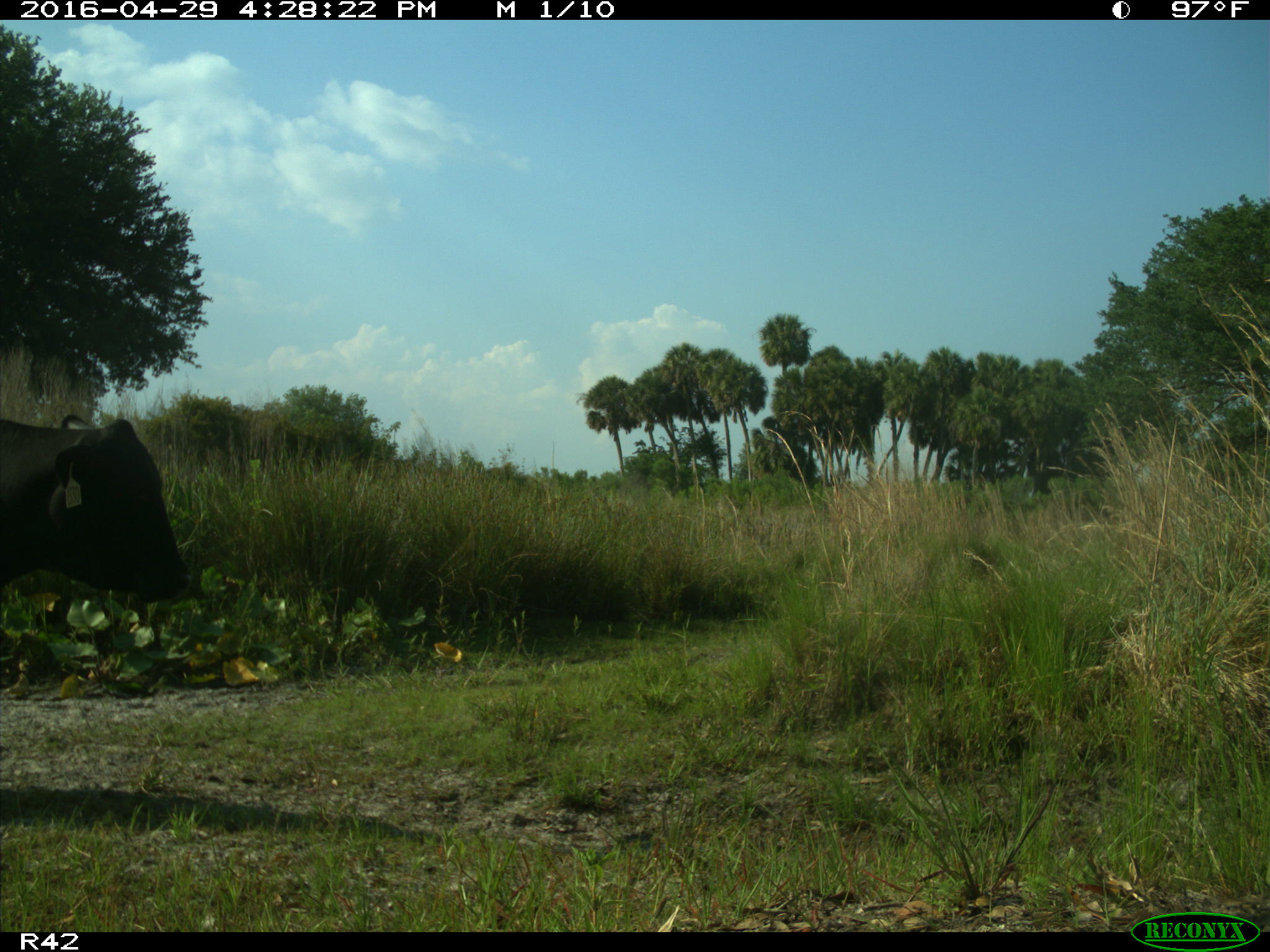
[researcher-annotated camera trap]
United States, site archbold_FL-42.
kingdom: Animalia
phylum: Chordata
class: Mammalia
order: Artiodactyla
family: Bovidae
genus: Bos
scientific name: Bos taurus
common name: domestic cow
Bos taurus (domestic cow).